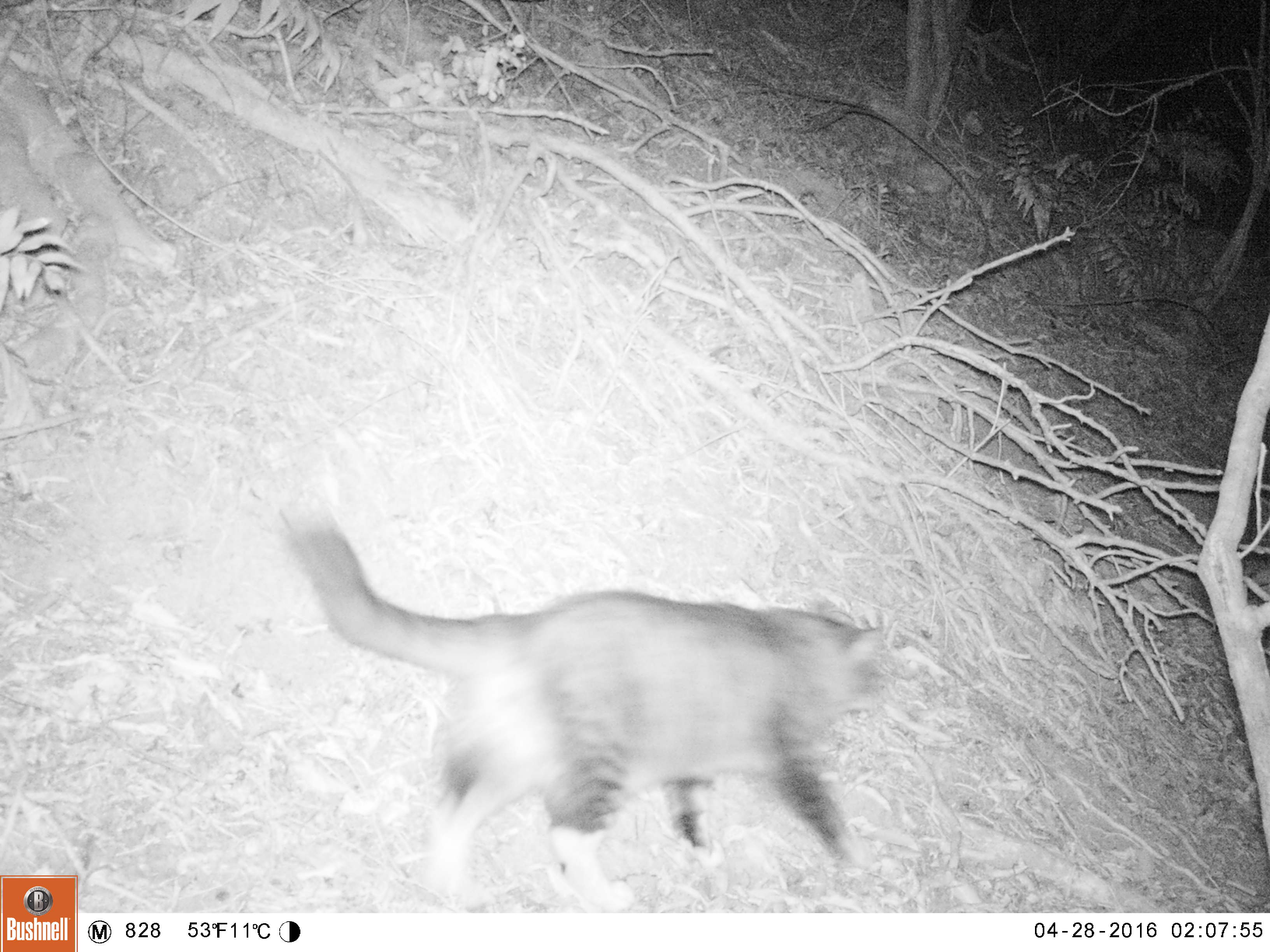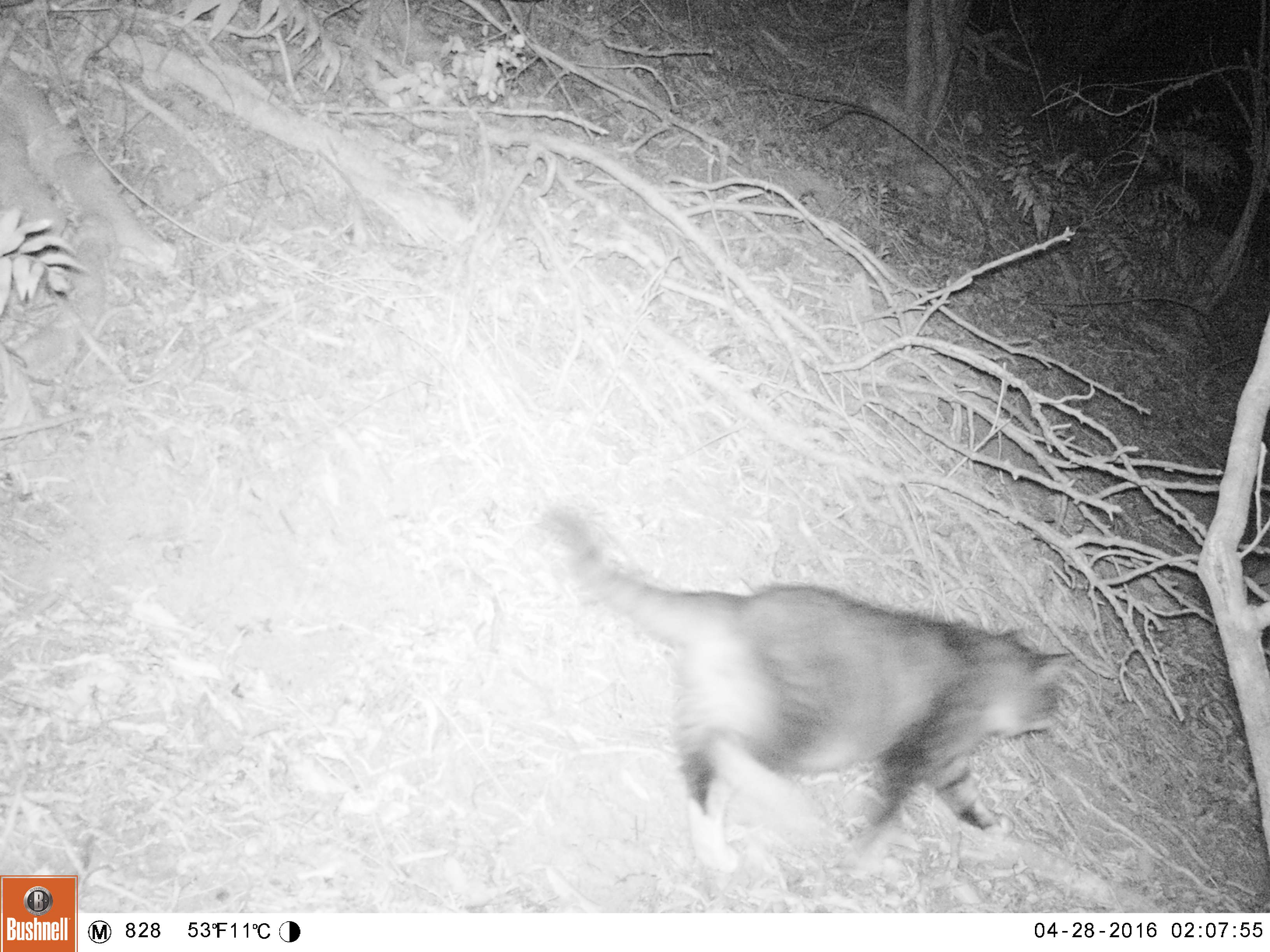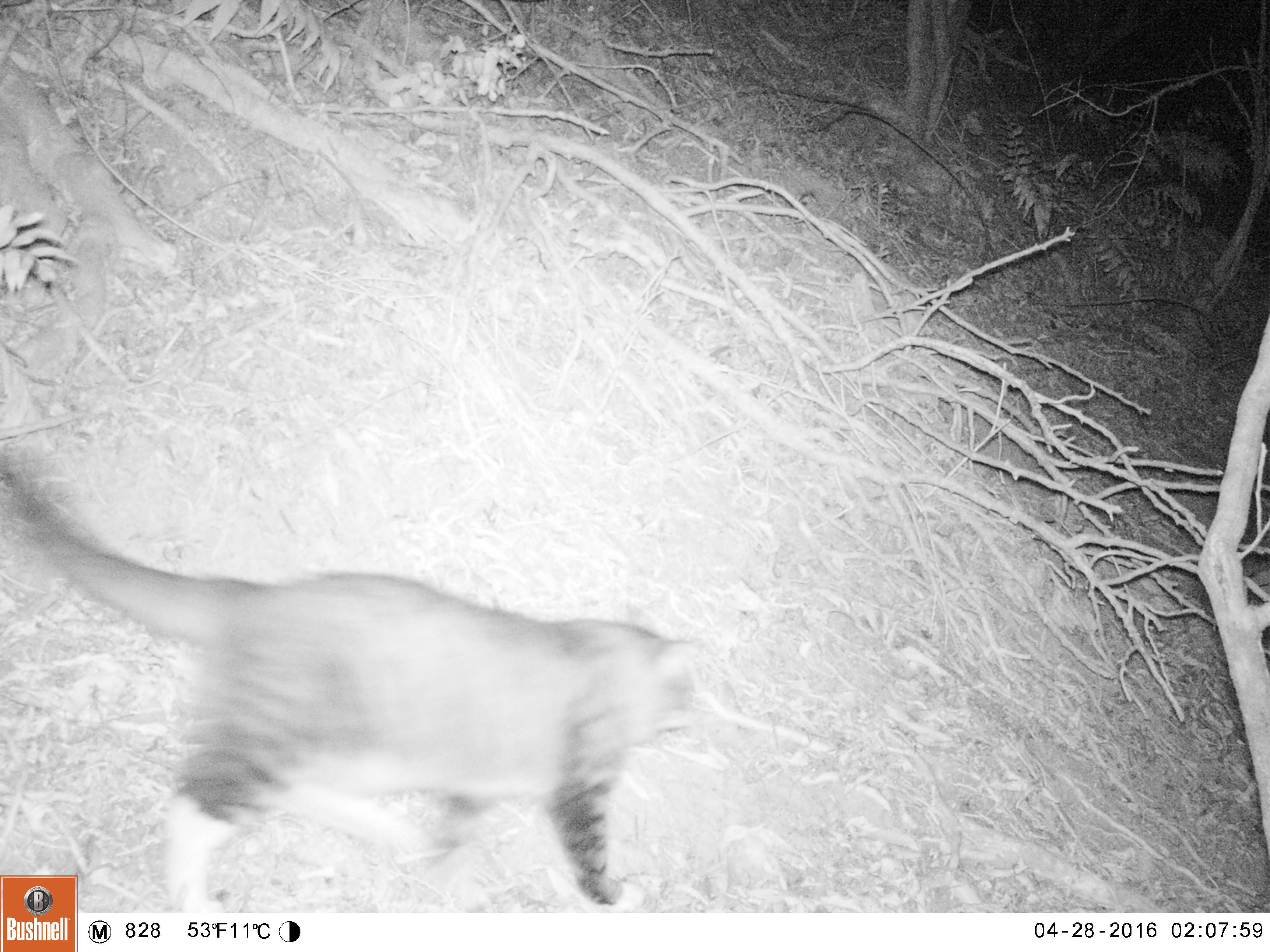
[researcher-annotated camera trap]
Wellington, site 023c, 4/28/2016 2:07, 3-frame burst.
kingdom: Animalia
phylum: Chordata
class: Mammalia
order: Carnivora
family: Felidae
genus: Felis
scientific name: Felis catus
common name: cat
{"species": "cat (Felis catus)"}